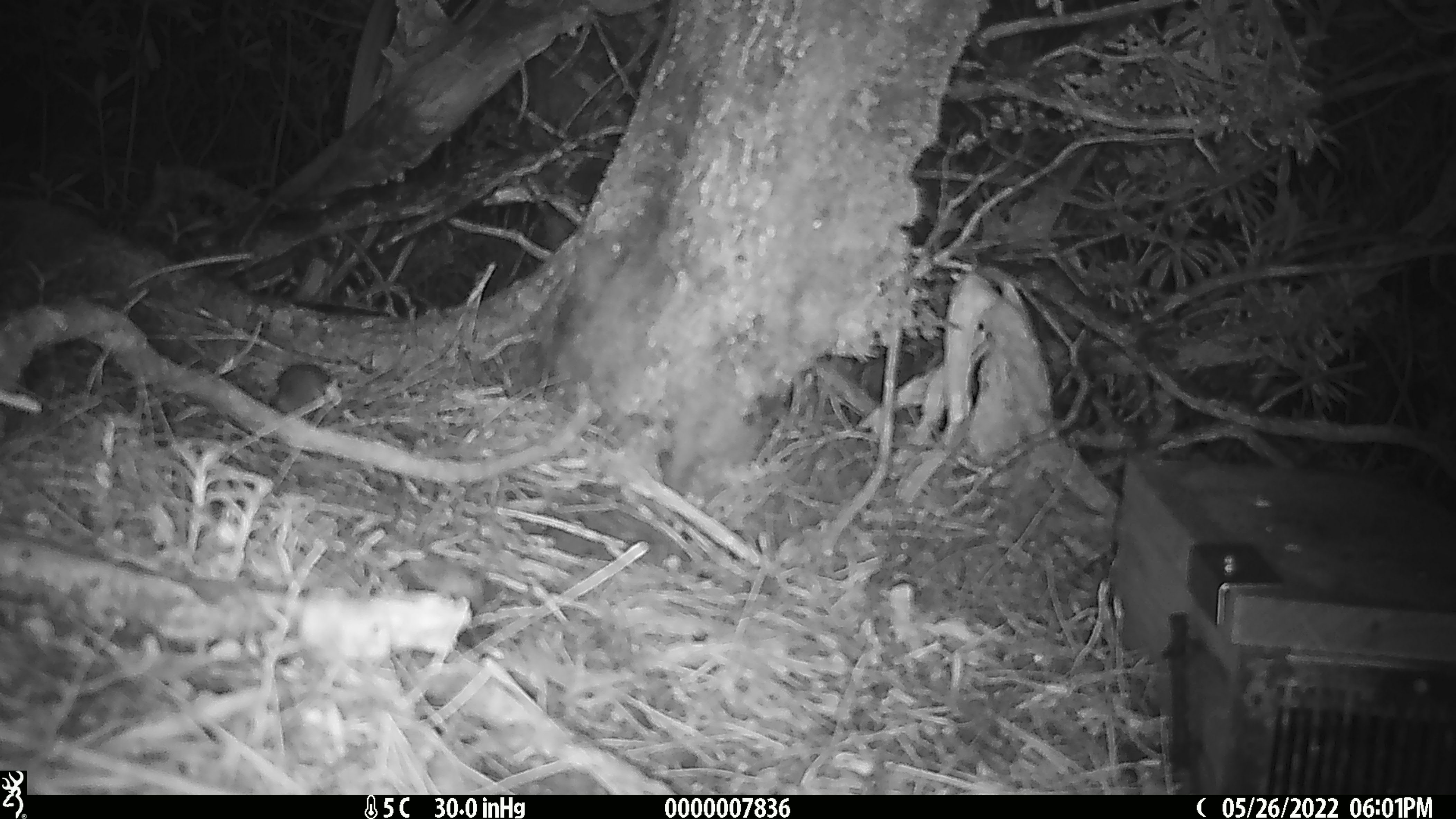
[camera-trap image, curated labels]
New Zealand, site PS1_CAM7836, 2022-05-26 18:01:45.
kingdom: Animalia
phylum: Chordata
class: Mammalia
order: Rodentia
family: Muridae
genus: Mus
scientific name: Mus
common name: mouse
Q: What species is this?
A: Mouse (Mus).